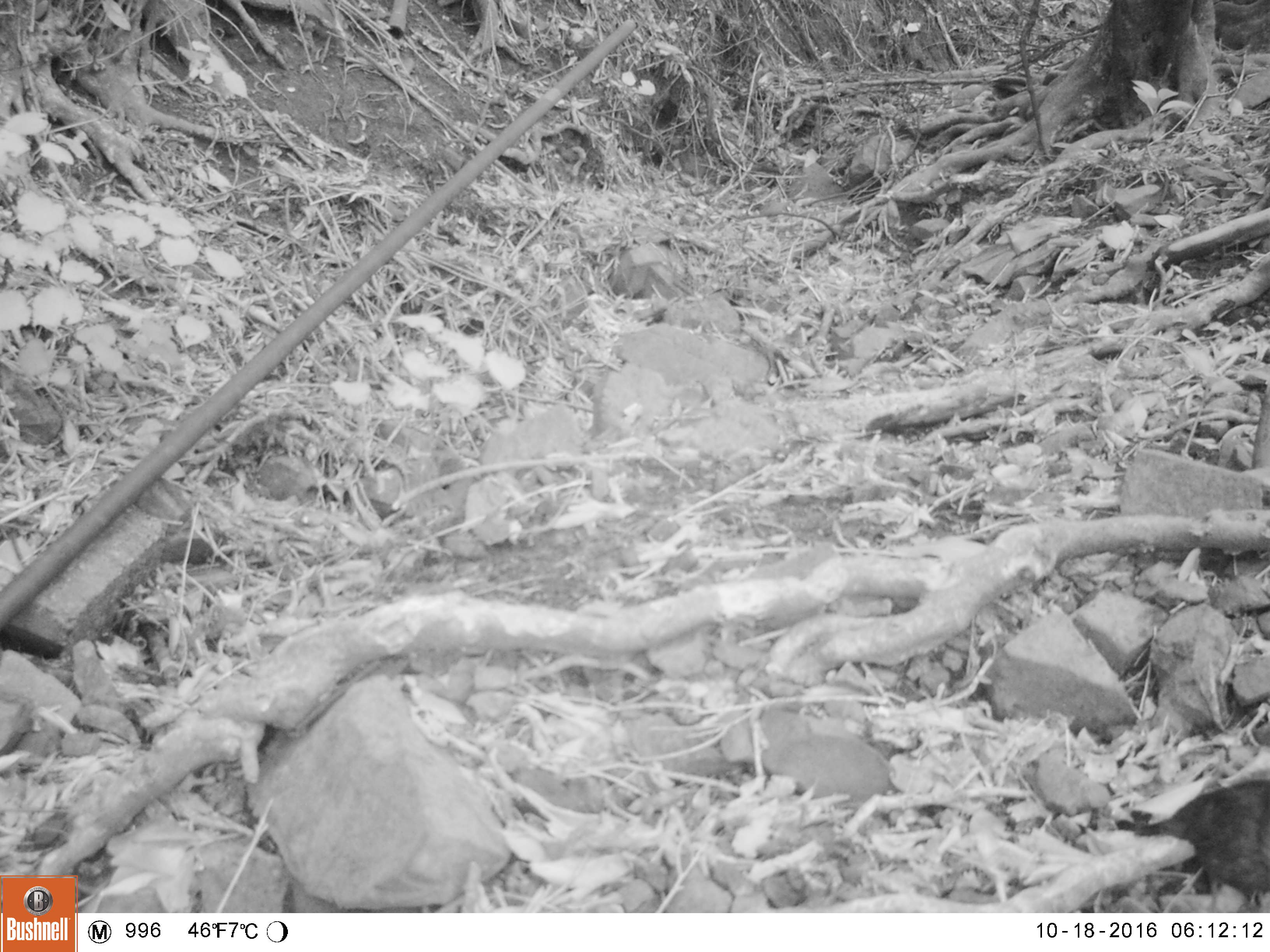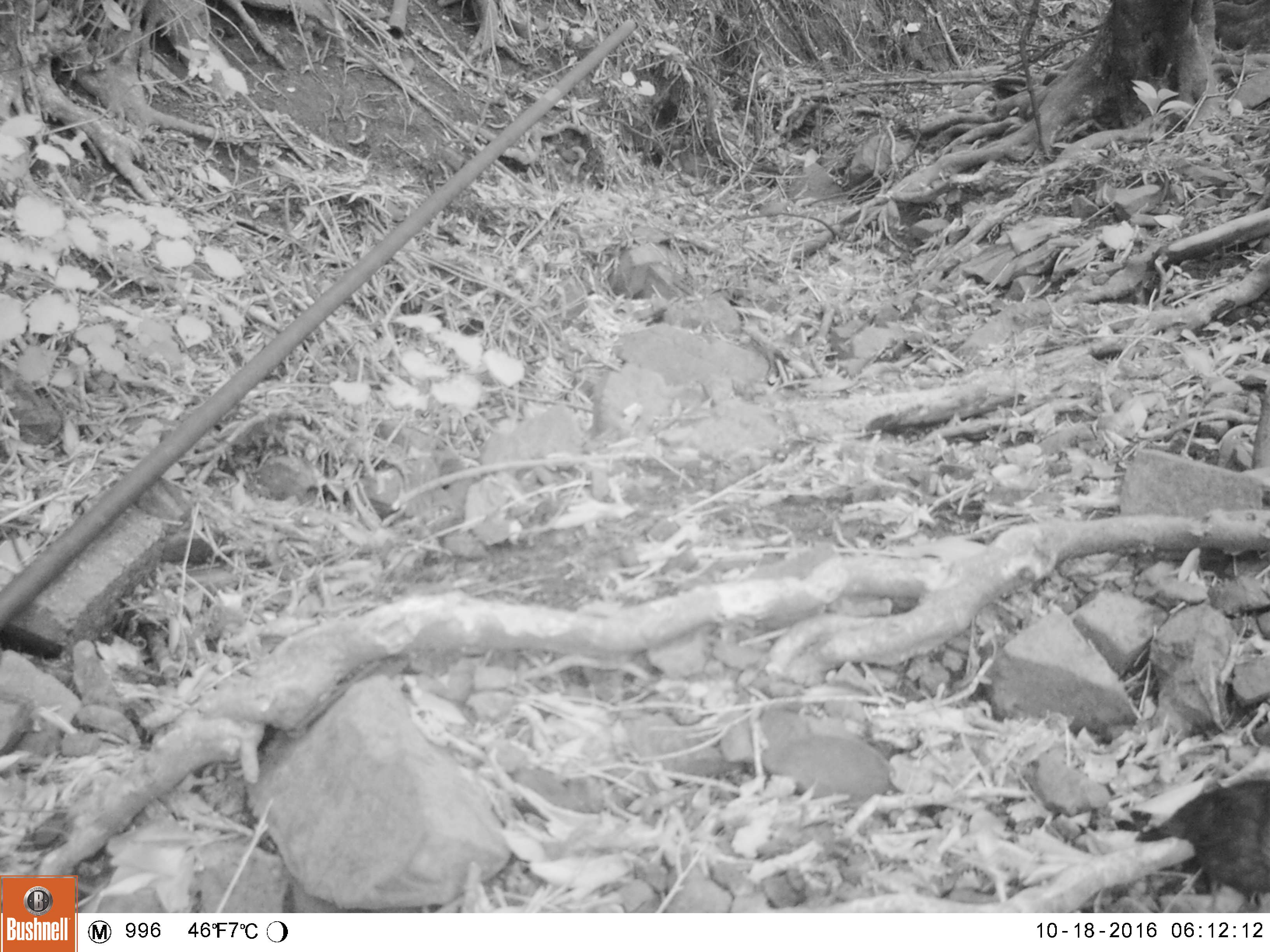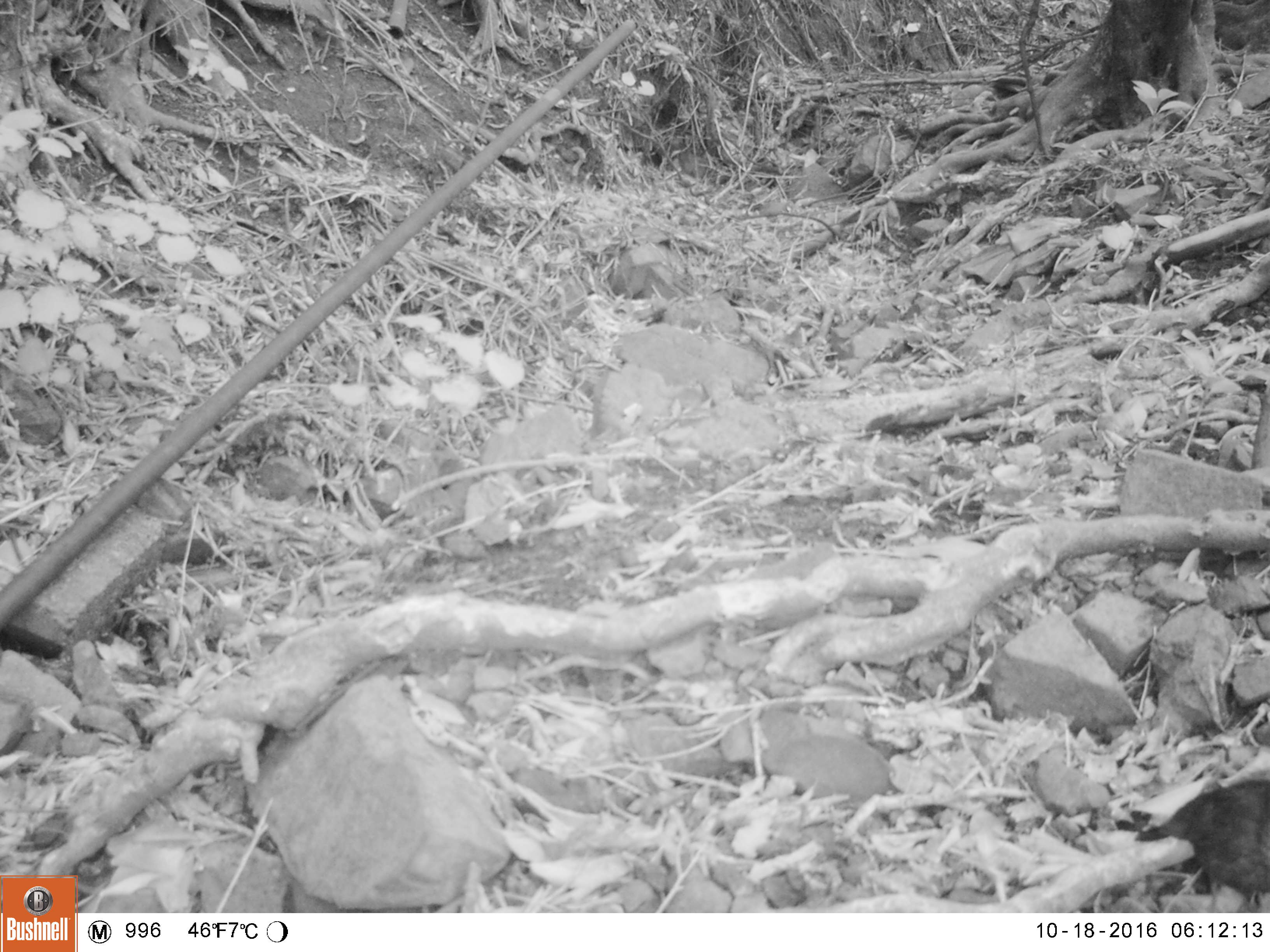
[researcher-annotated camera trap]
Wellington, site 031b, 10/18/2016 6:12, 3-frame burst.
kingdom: Animalia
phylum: Chordata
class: Aves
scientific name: Aves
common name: bird